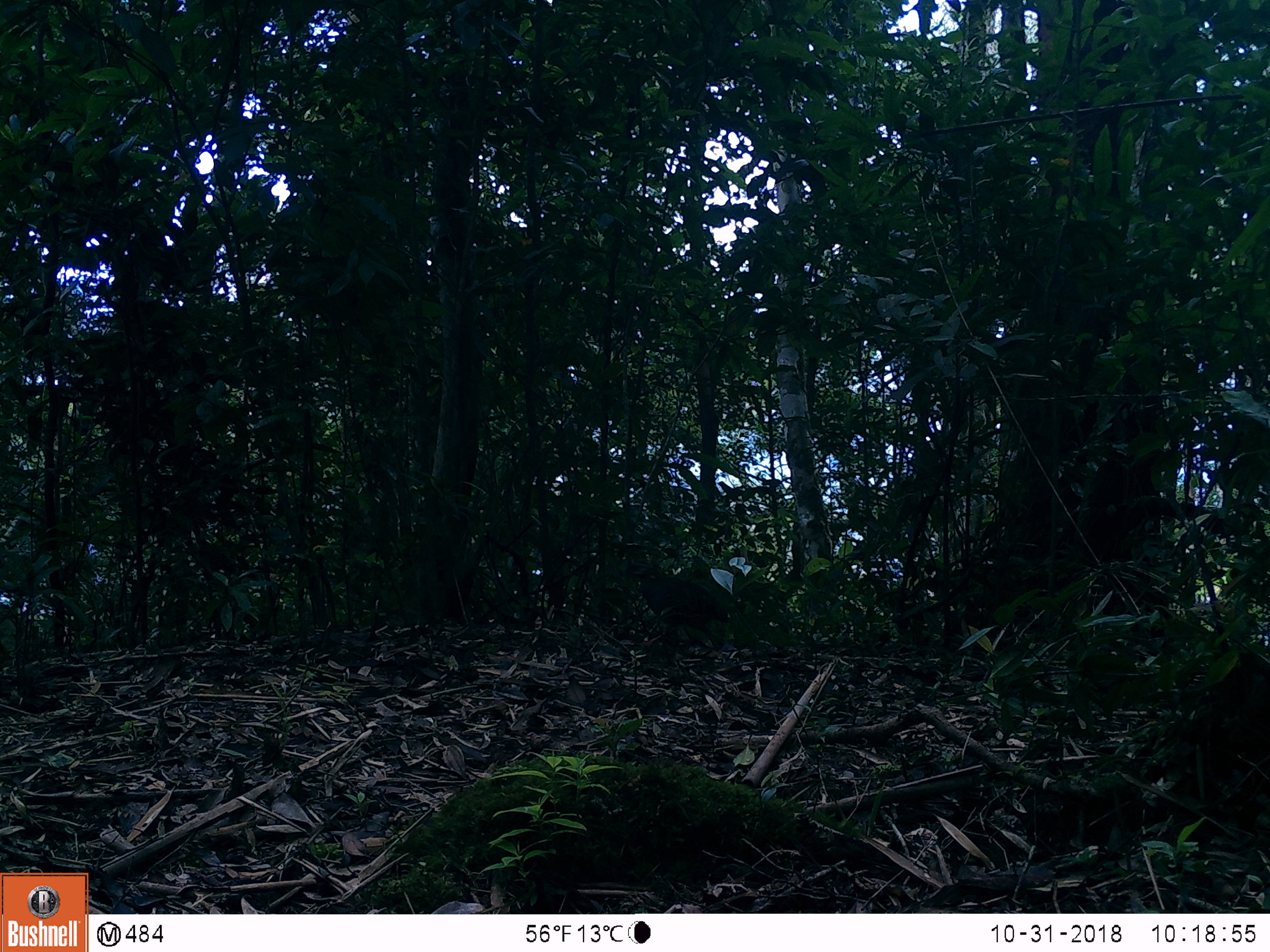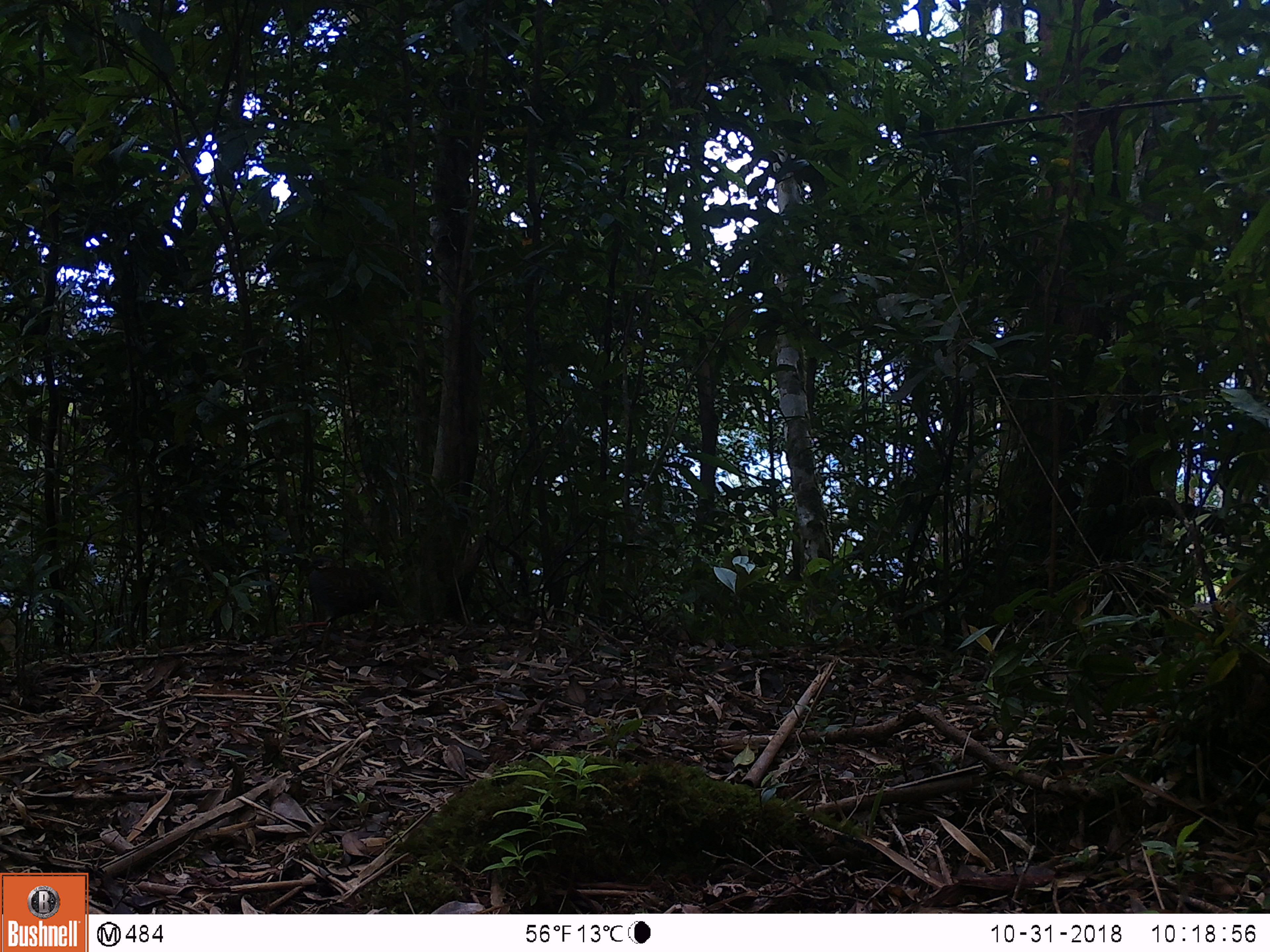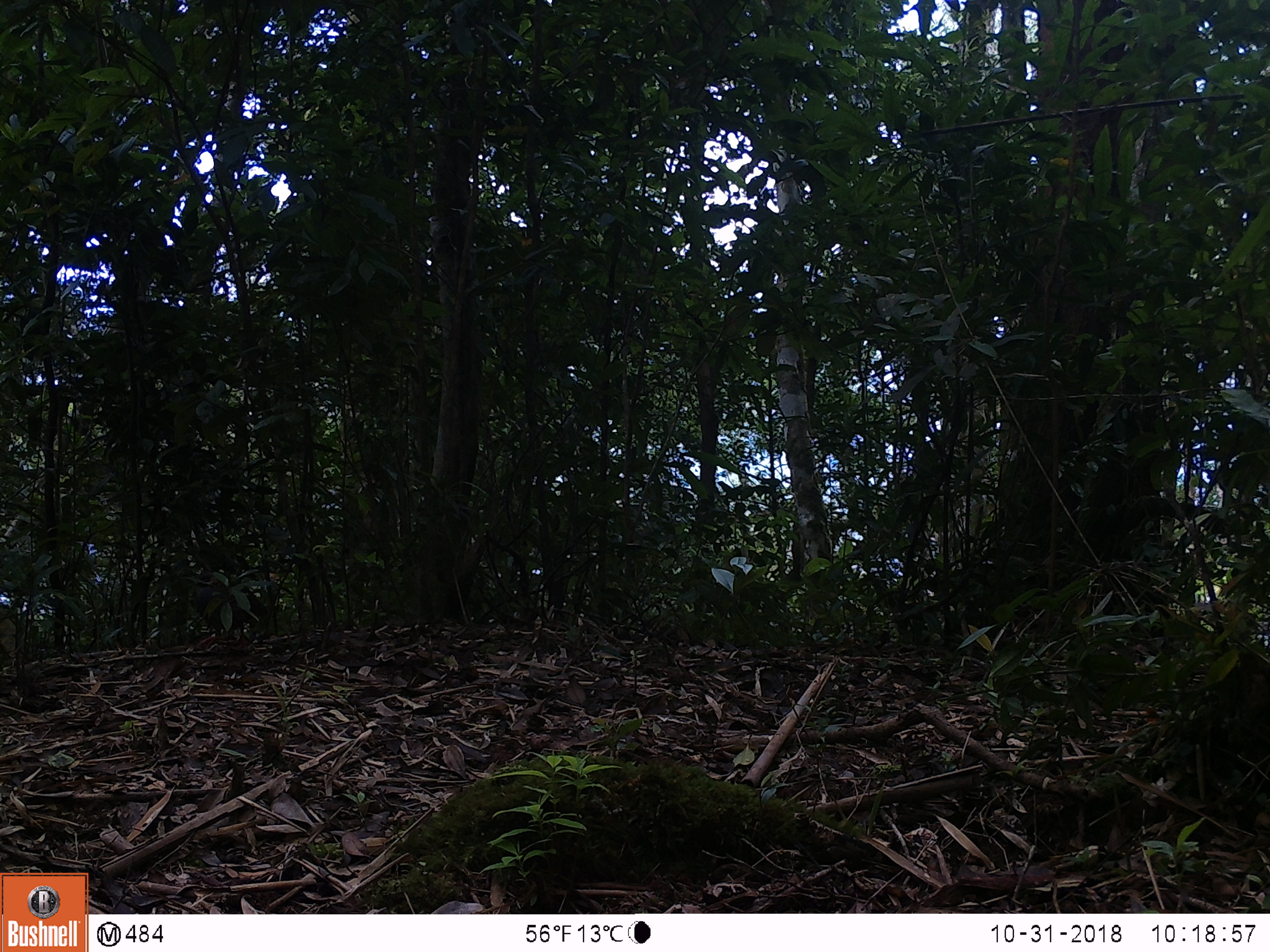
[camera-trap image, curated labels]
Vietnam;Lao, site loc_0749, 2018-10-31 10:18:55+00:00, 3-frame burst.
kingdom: Animalia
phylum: Chordata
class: Aves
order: Galliformes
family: Phasianidae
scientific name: Phasianidae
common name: partridge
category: unidentified partridge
Unidentified partridge (partridge) (Phasianidae). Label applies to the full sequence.